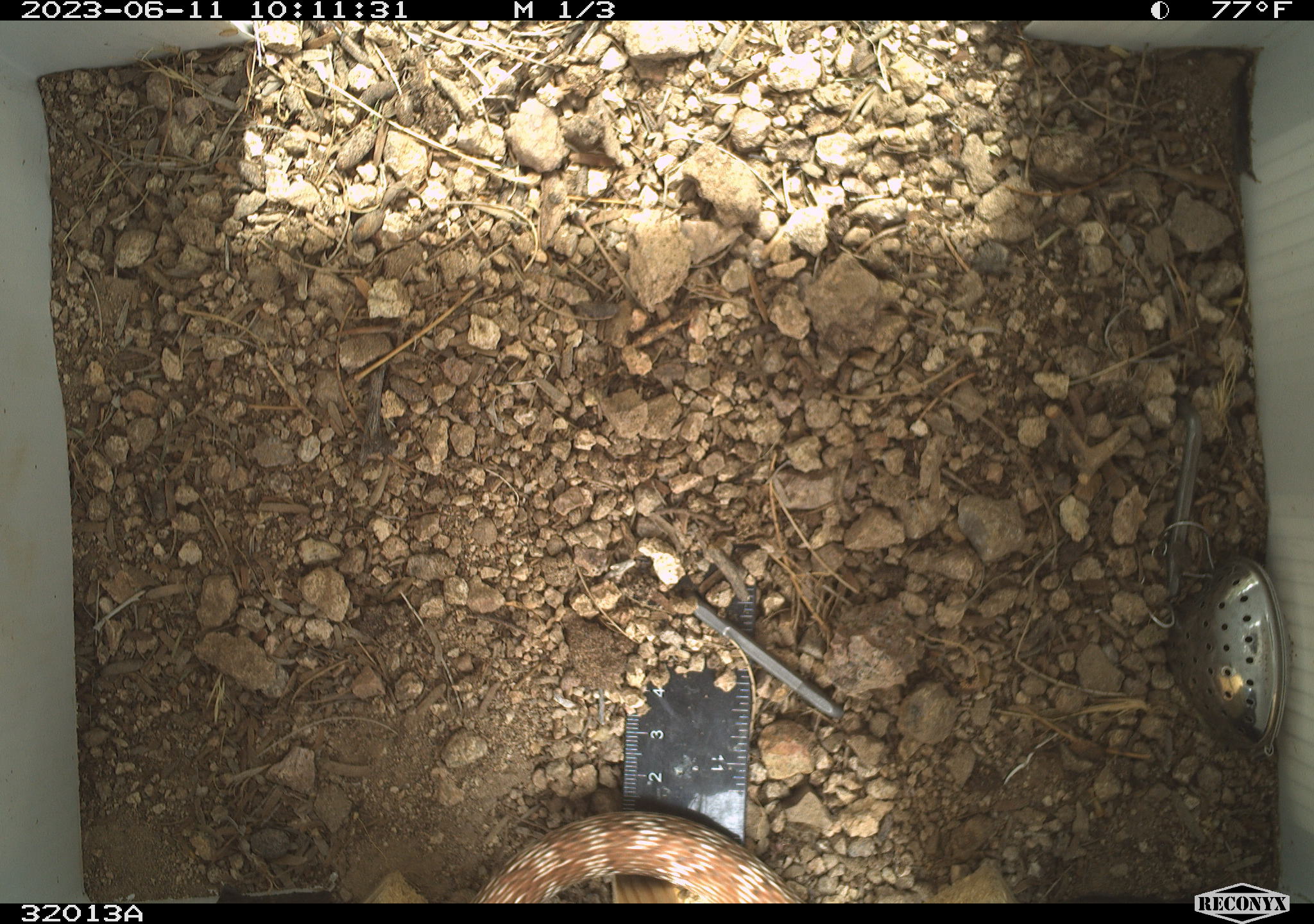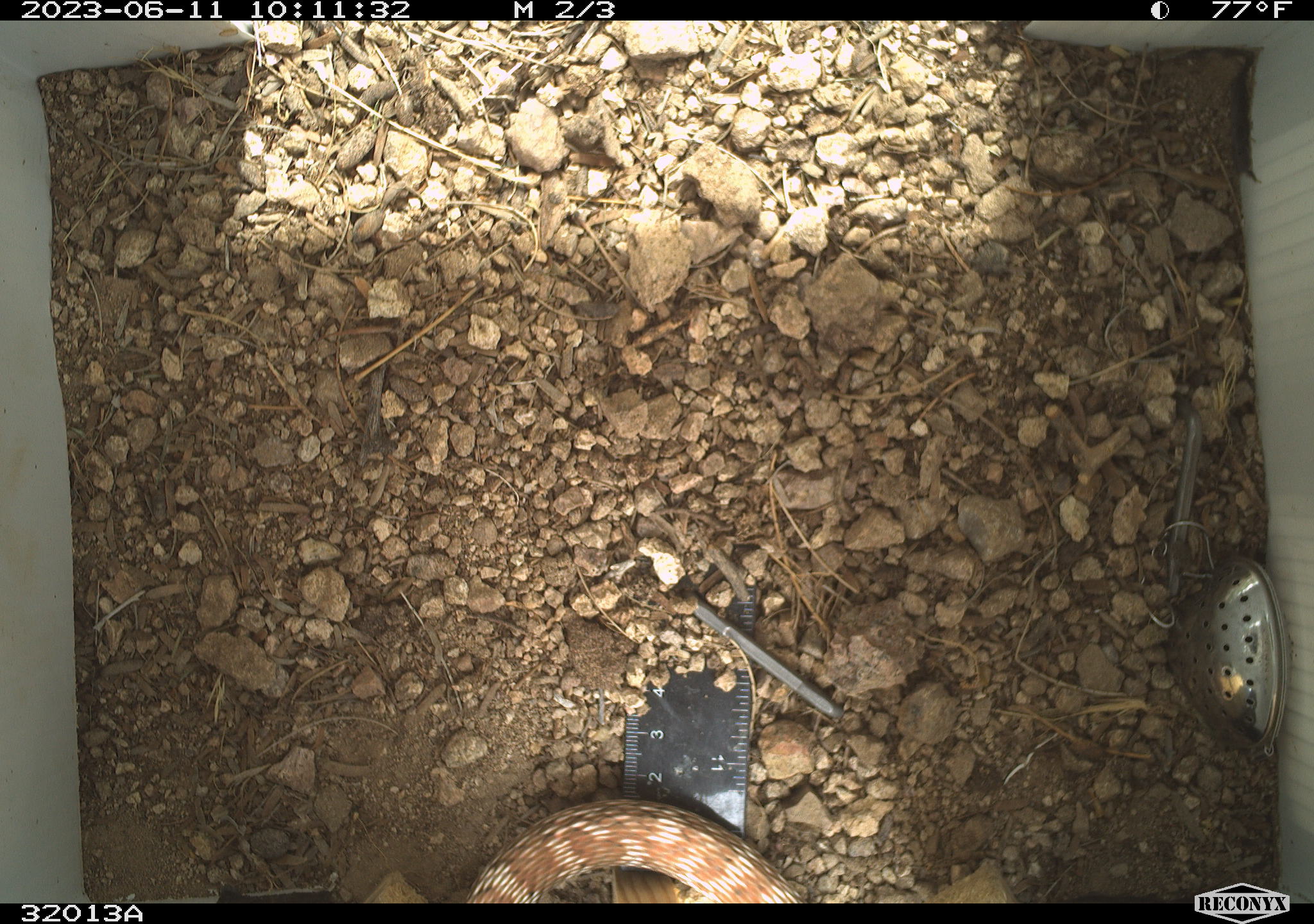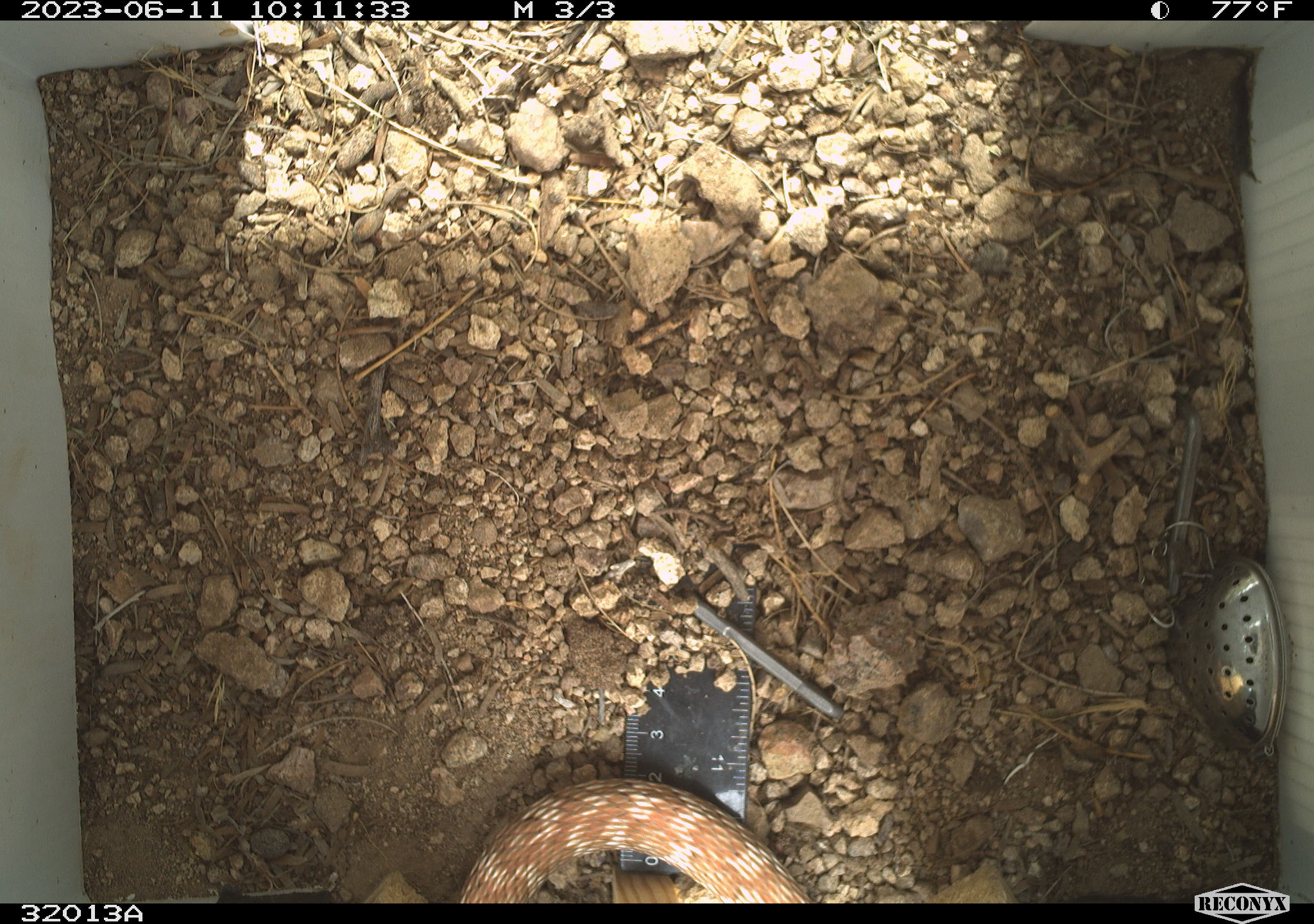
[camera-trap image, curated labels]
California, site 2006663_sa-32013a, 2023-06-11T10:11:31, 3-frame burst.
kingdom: Animalia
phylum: Chordata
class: Reptilia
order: Squamata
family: Colubridae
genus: Masticophis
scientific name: Masticophis flagellum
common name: coachwhip